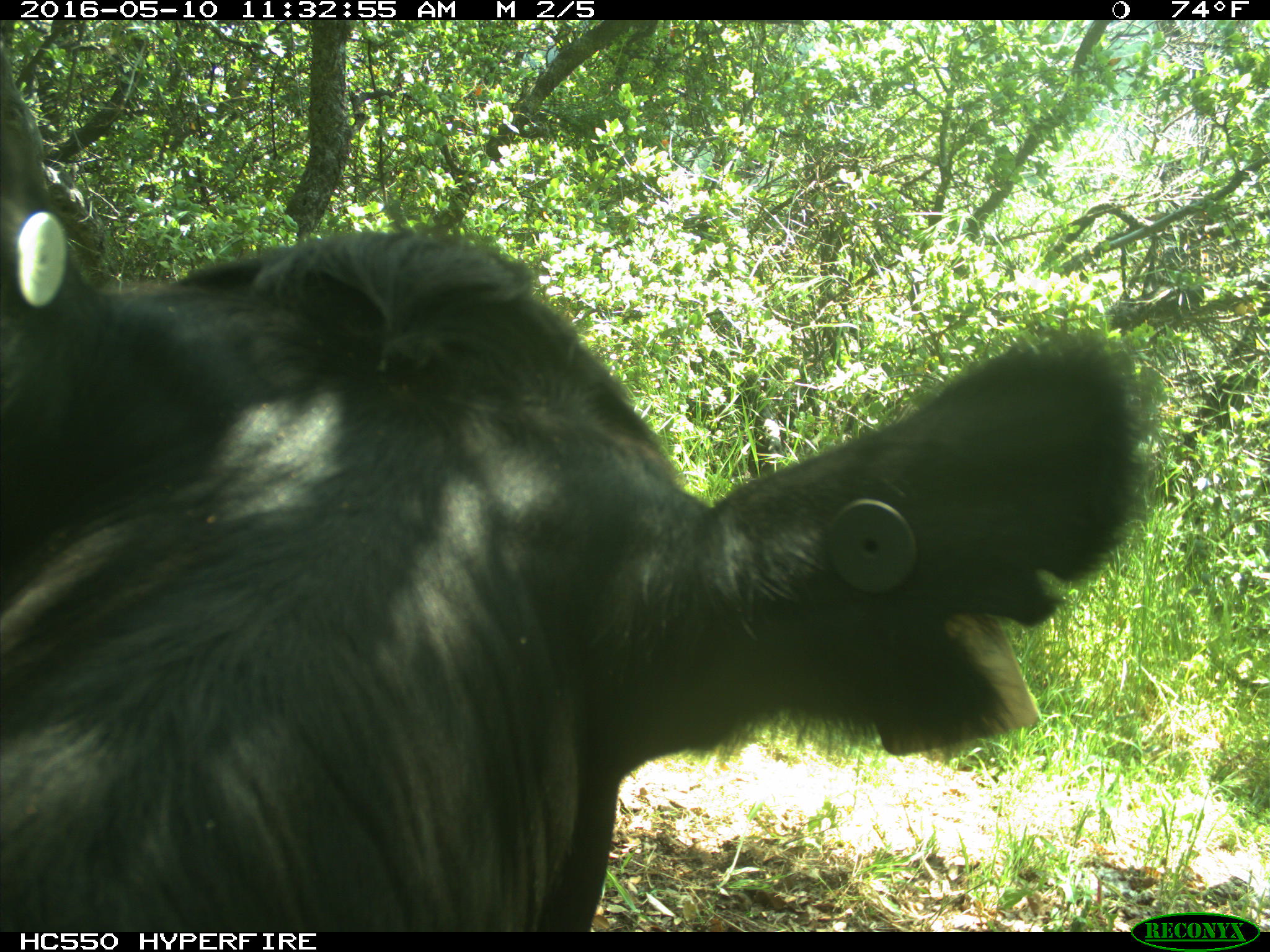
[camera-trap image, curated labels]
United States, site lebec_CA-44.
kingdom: Animalia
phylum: Chordata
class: Mammalia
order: Artiodactyla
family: Bovidae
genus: Bos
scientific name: Bos taurus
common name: domestic cow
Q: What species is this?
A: Bos taurus (domestic cow).